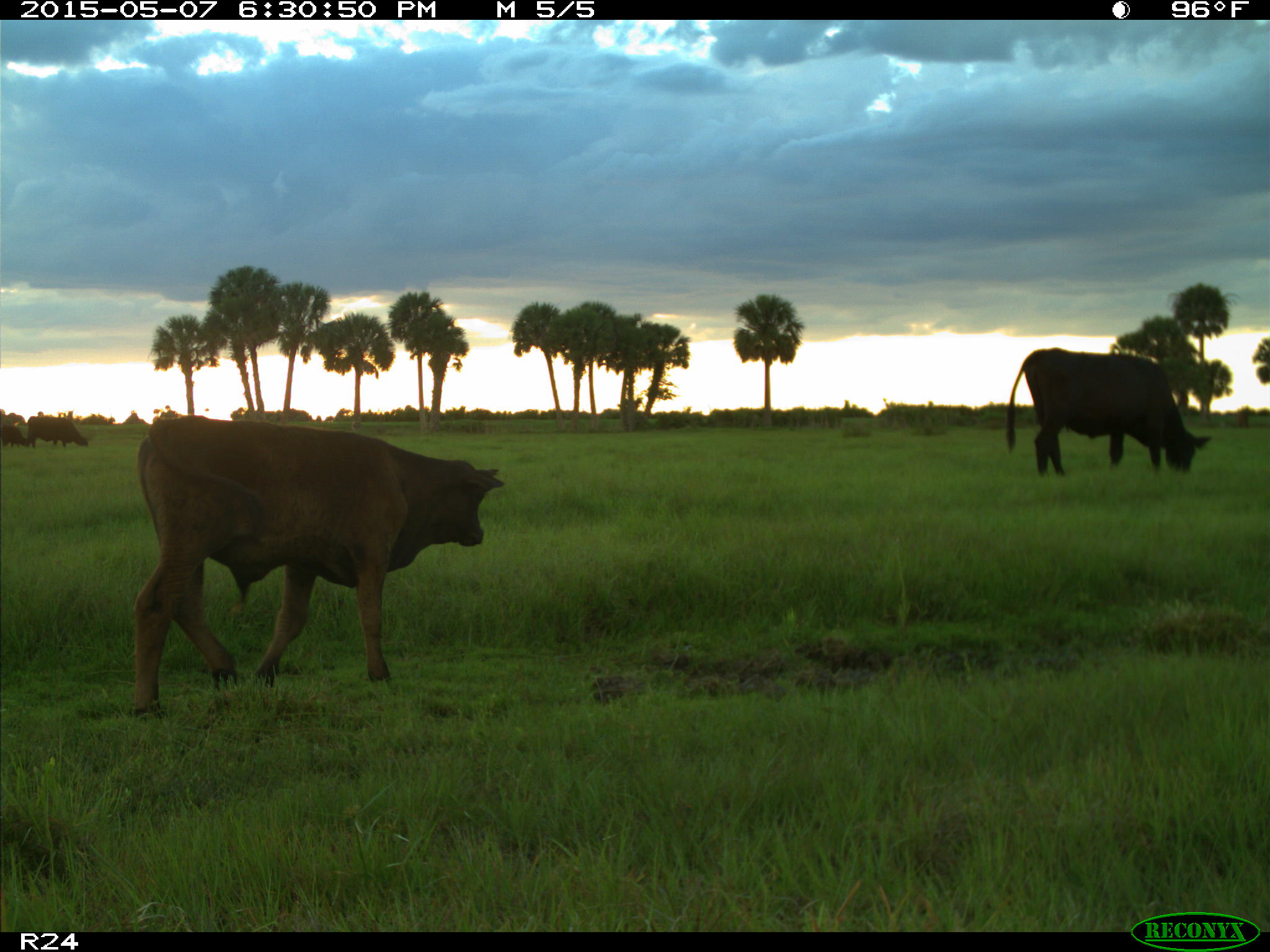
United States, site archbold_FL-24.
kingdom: Animalia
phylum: Chordata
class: Mammalia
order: Artiodactyla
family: Bovidae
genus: Bos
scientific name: Bos taurus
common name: domestic cow